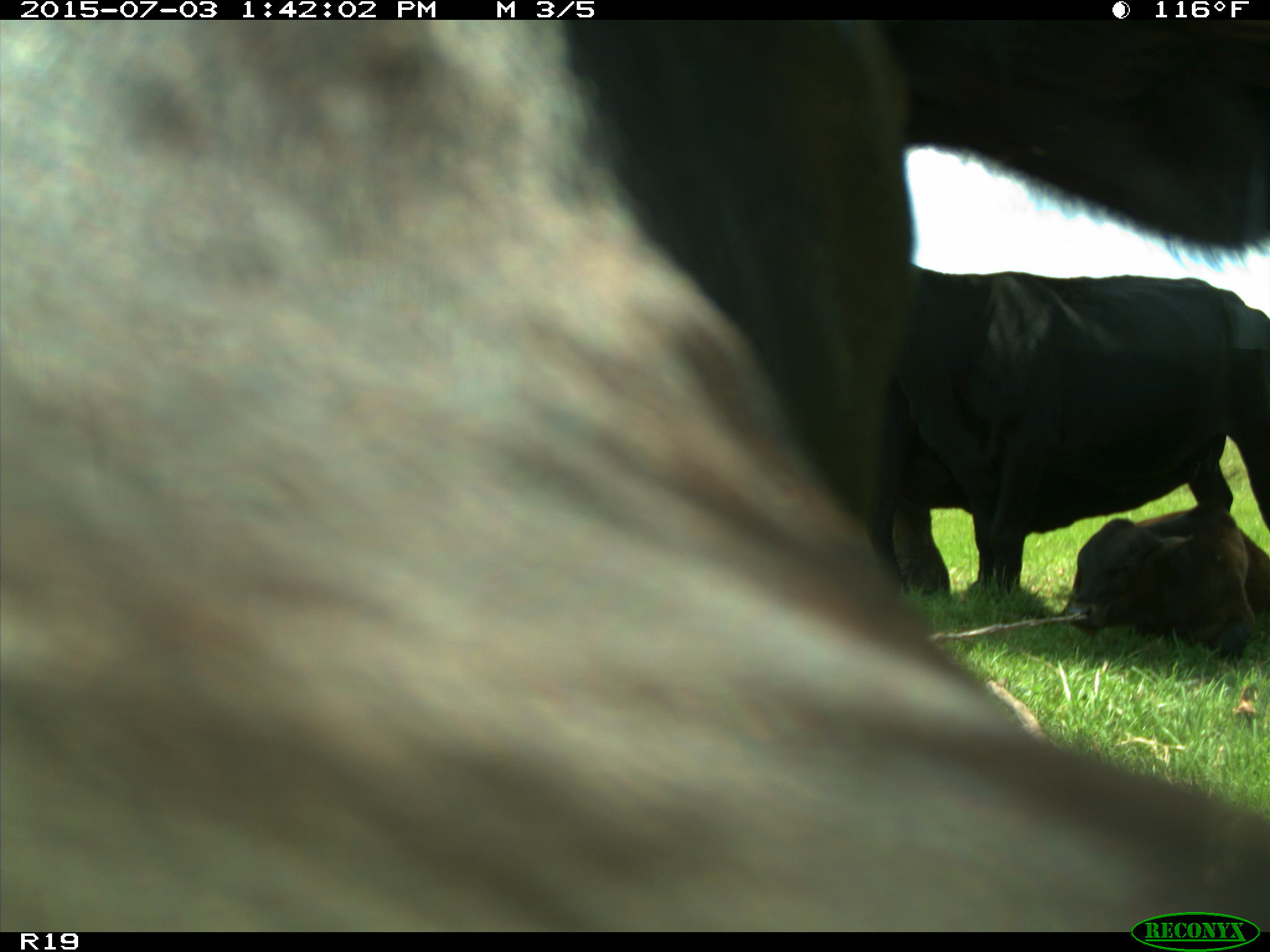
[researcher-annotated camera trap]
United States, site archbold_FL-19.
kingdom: Animalia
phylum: Chordata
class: Mammalia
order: Artiodactyla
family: Bovidae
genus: Bos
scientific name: Bos taurus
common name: domestic cow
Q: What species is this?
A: Bos taurus (domestic cow).